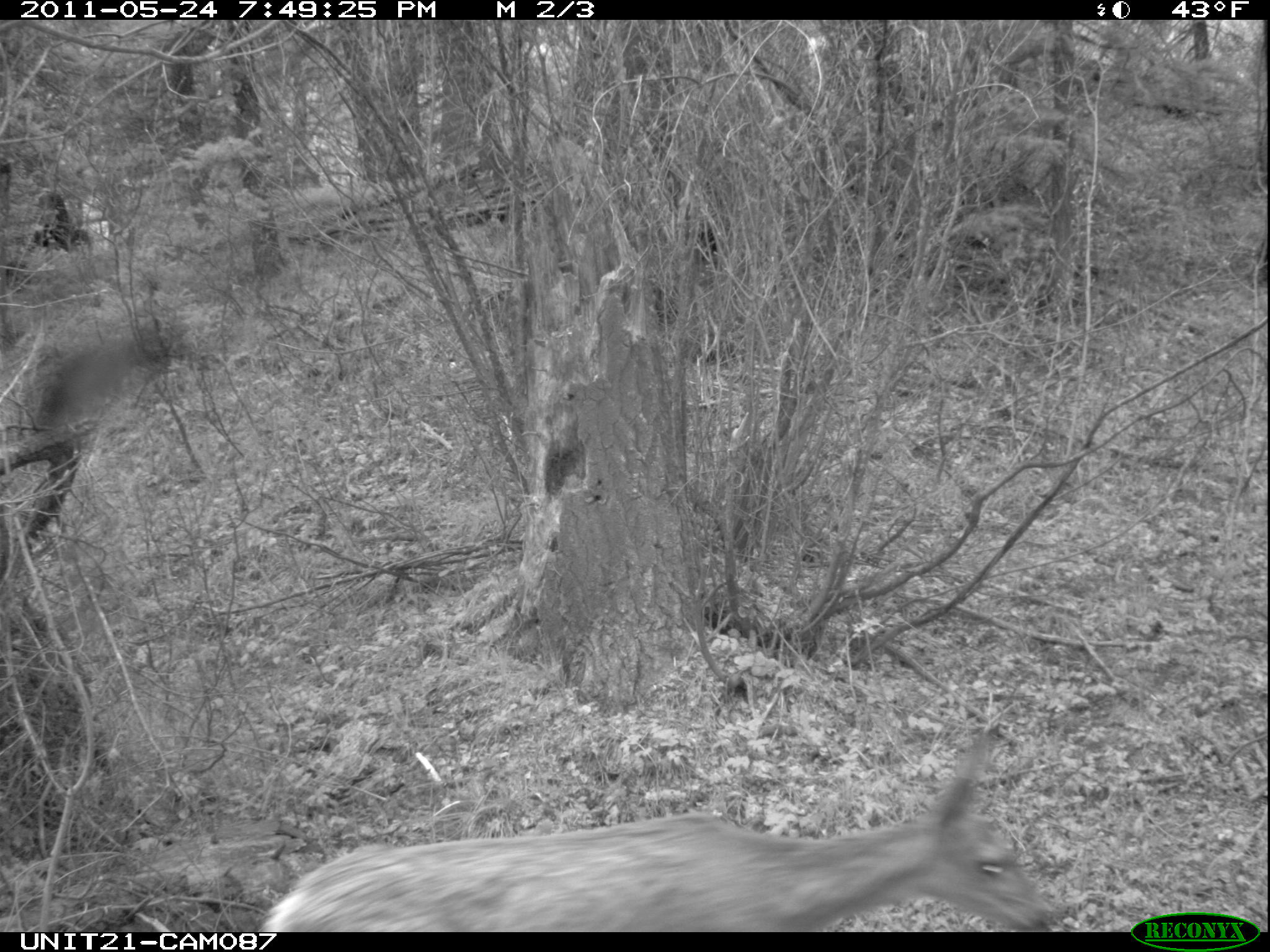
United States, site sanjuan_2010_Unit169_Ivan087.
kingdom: Animalia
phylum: Chordata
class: Mammalia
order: Artiodactyla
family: Cervidae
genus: Odocoileus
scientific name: Odocoileus hemionus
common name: mule deer